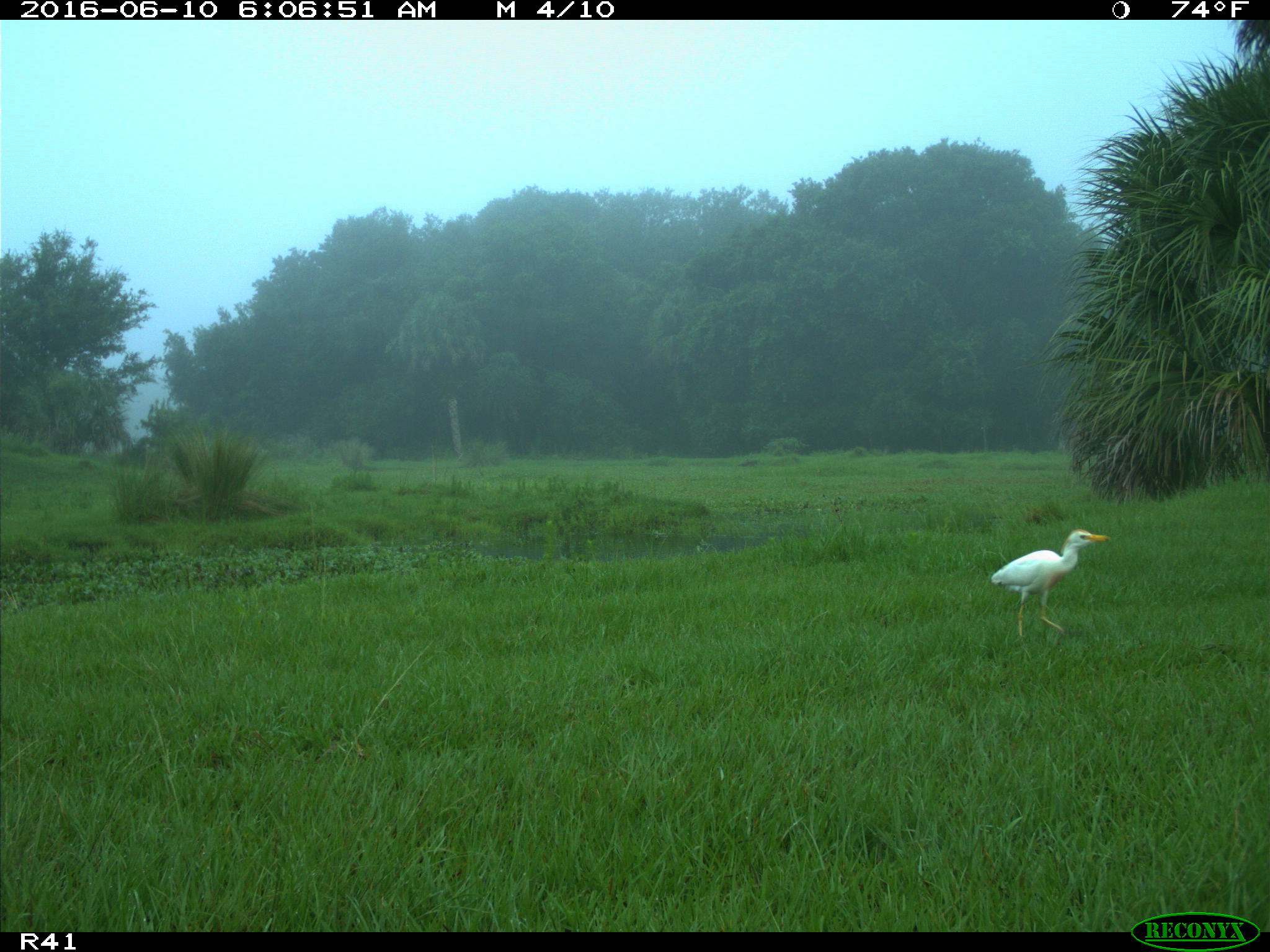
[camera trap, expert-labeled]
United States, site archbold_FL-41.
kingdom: Animalia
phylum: Chordata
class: Mammalia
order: Artiodactyla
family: Bovidae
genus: Bos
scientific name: Bos taurus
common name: domestic cow